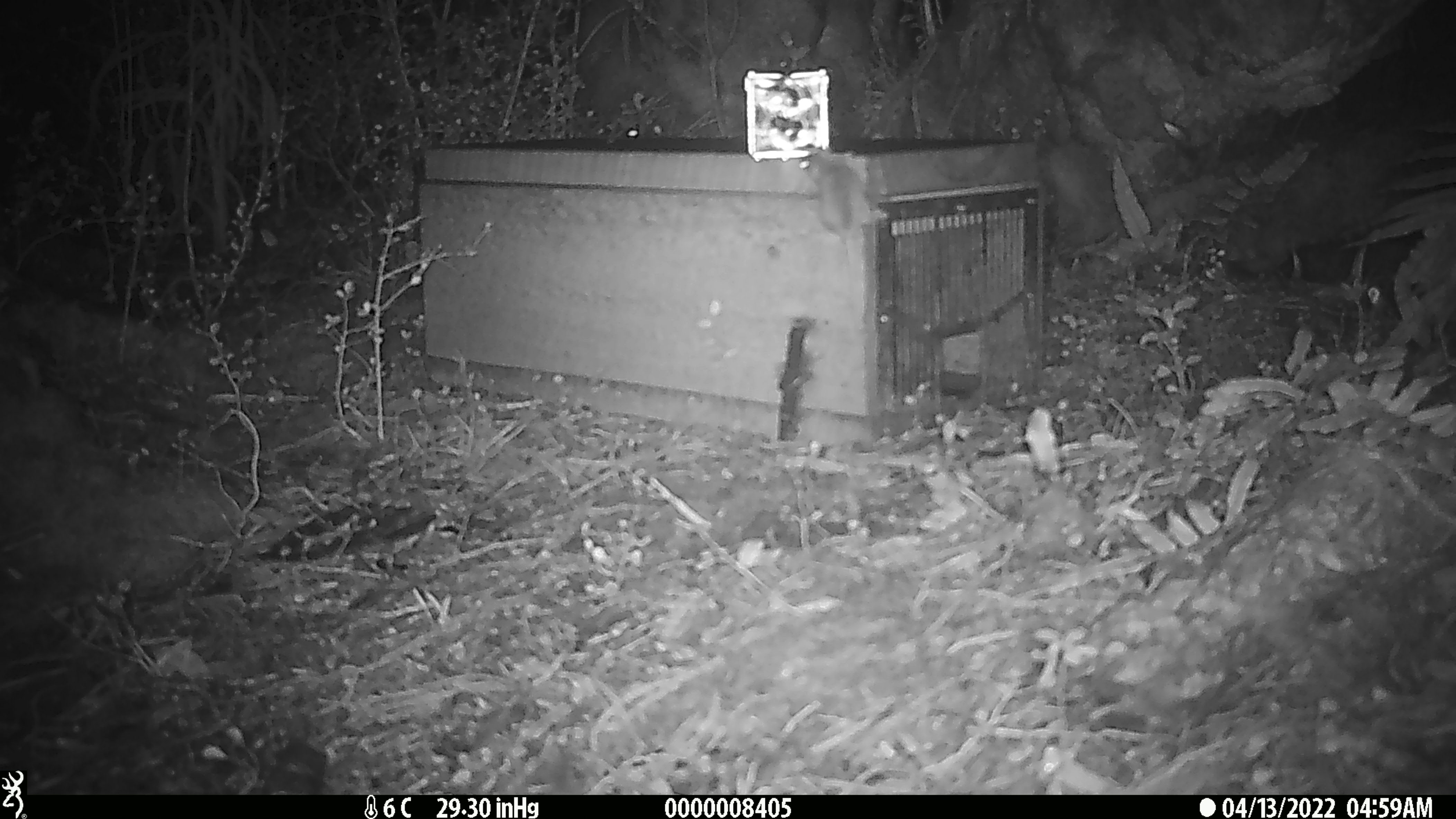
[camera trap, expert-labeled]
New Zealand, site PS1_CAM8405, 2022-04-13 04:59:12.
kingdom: Animalia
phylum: Chordata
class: Mammalia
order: Rodentia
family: Muridae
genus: Mus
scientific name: Mus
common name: mouse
Mouse (Mus).